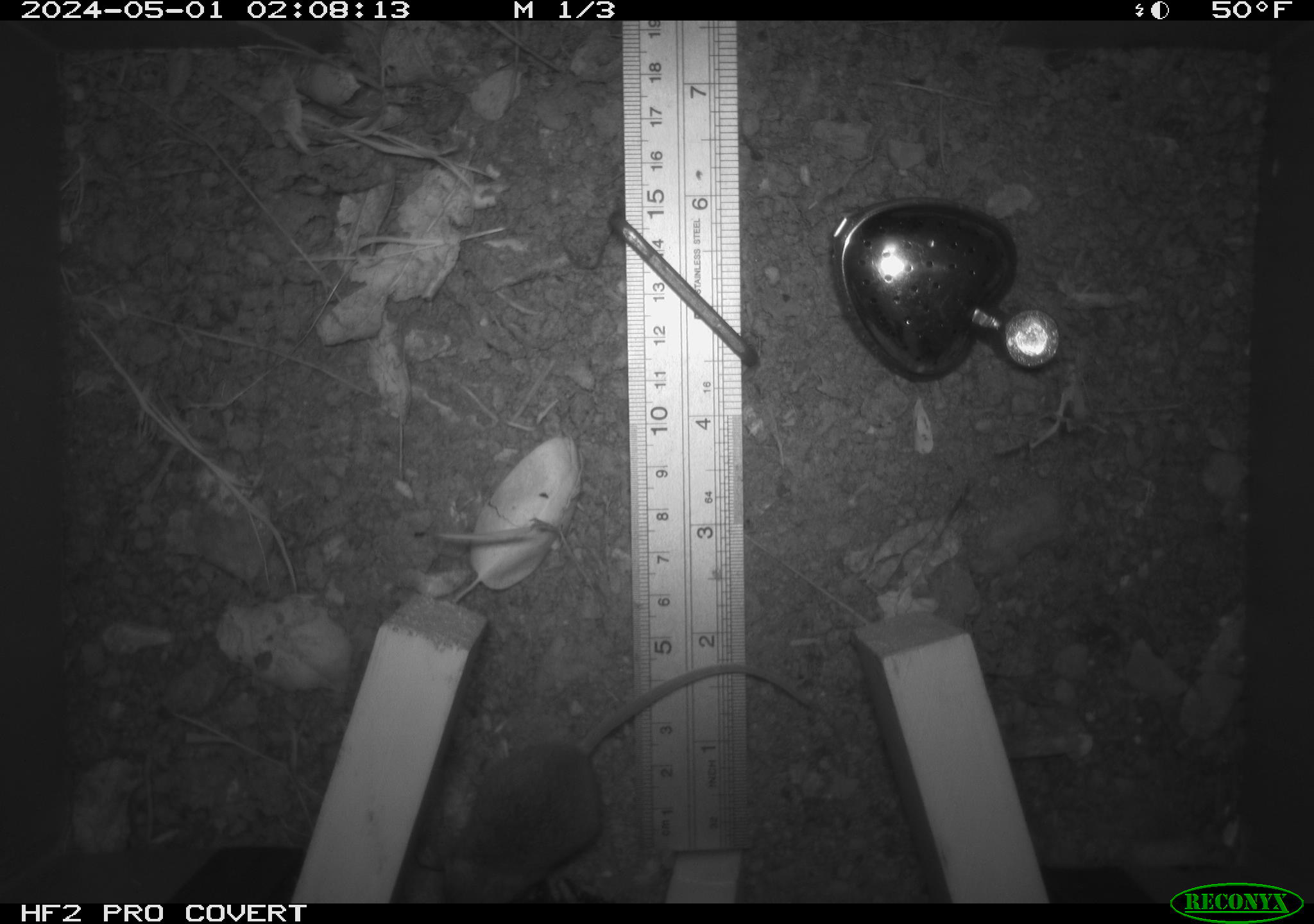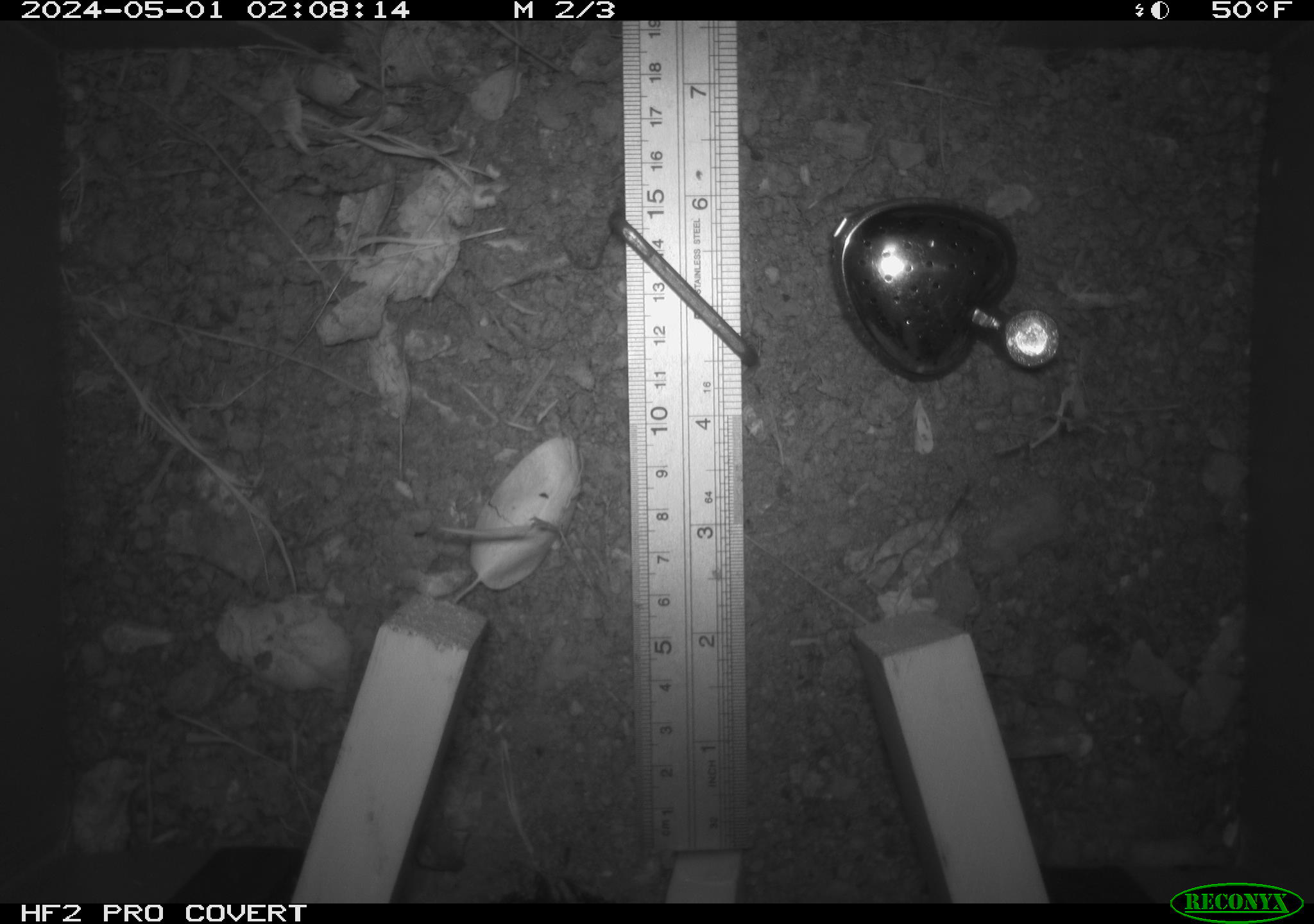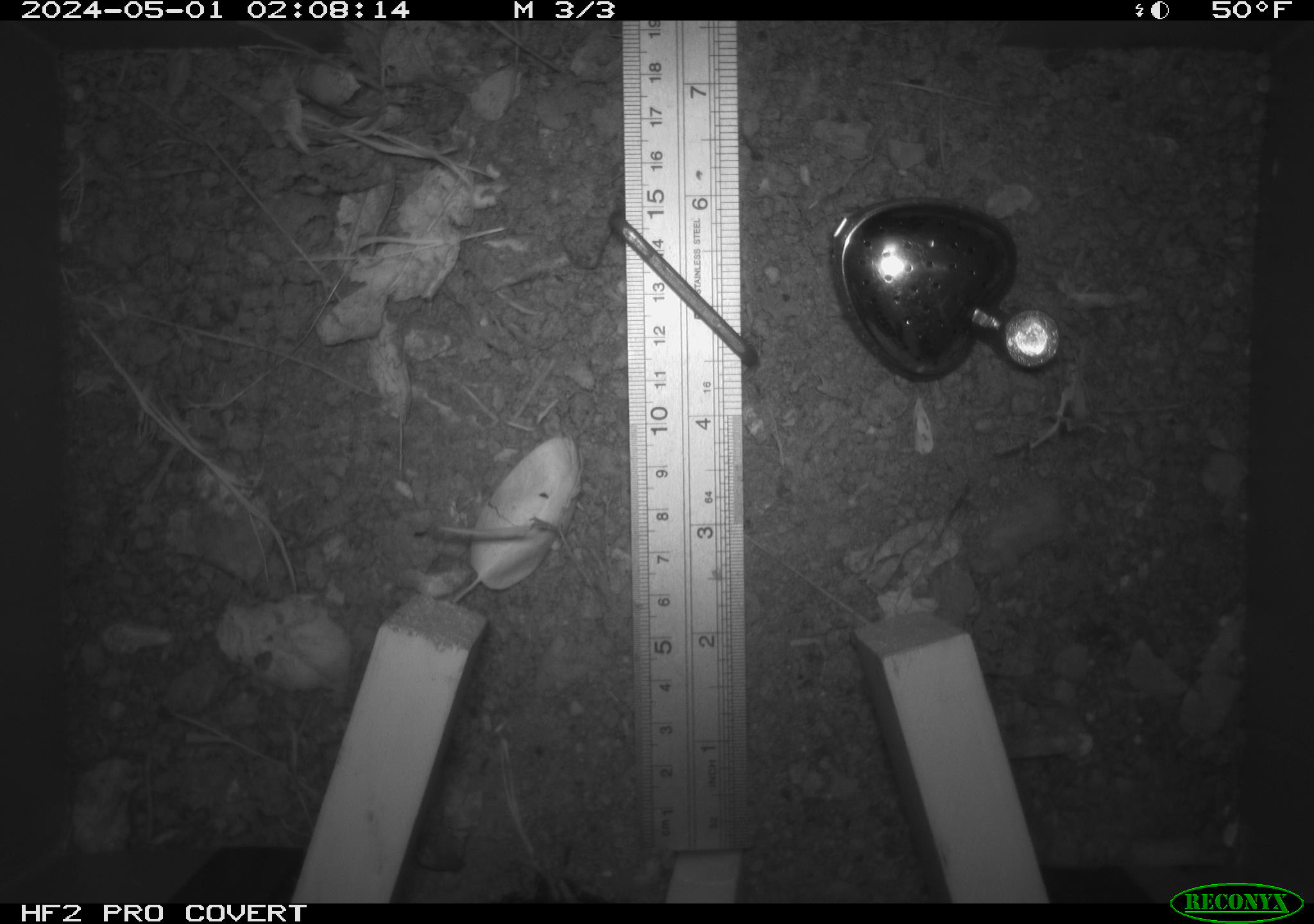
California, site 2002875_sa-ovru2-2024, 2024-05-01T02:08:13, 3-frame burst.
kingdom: Animalia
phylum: Chordata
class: Mammalia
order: Rodentia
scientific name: Rodentia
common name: rodent